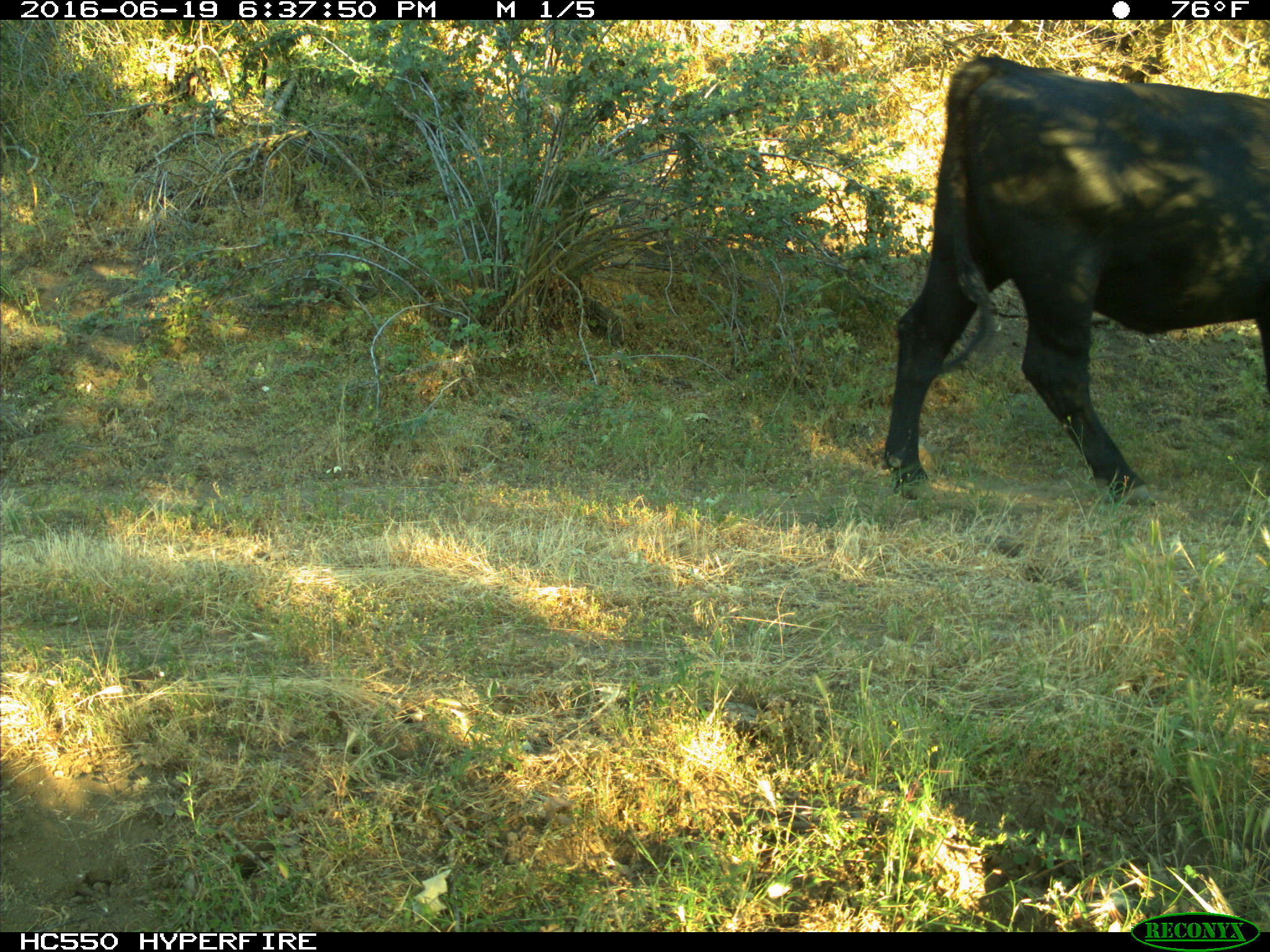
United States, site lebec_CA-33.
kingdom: Animalia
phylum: Chordata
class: Mammalia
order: Artiodactyla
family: Bovidae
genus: Bos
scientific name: Bos taurus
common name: domestic cow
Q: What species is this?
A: Bos taurus (domestic cow).